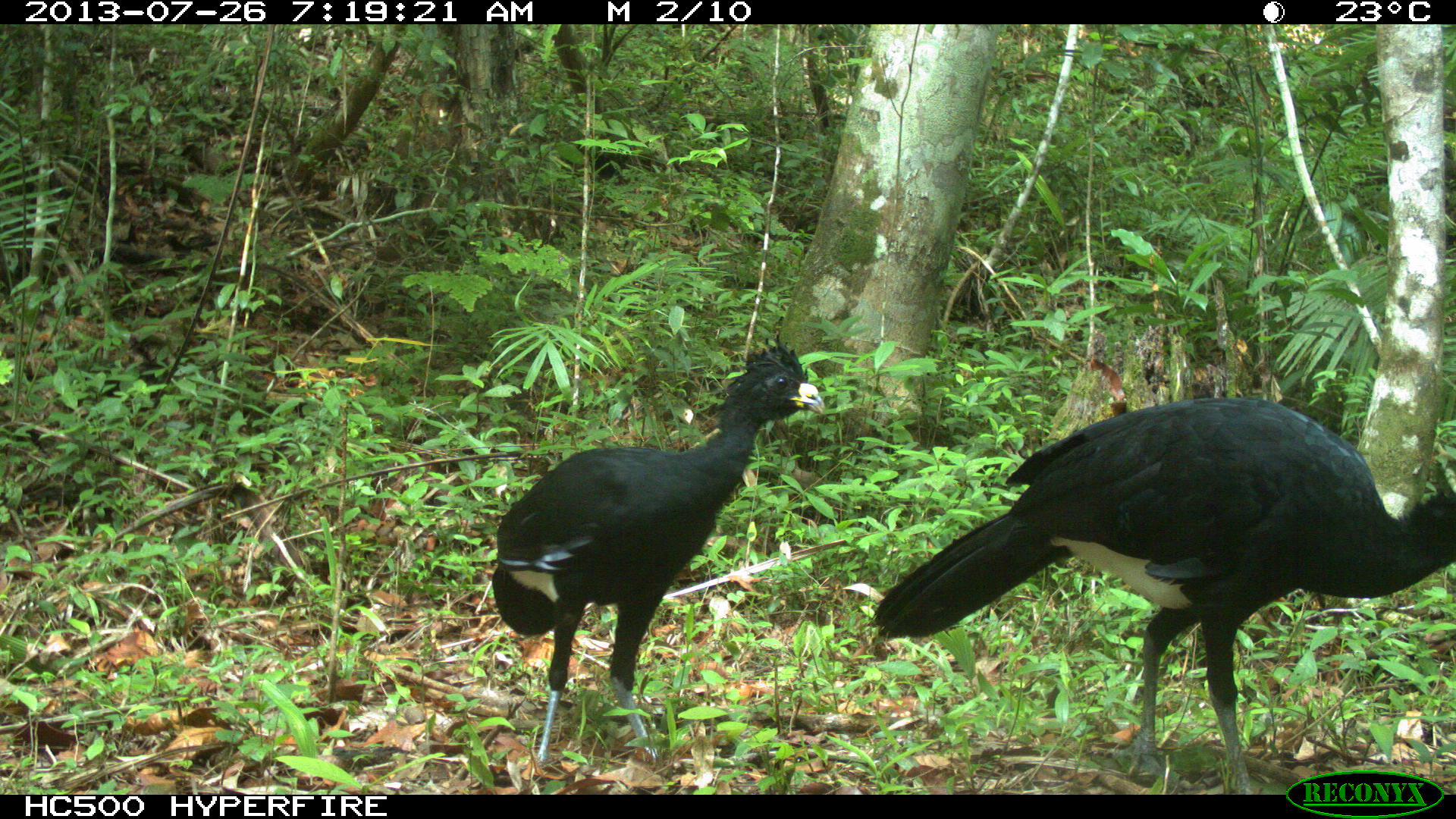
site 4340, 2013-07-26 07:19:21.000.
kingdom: Animalia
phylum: Chordata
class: Aves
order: Galliformes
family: Cracidae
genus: Crax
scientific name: Crax rubra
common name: great curassow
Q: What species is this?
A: Crax rubra (great curassow).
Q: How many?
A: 2.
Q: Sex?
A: Male.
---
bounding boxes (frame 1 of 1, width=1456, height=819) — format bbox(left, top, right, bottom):
crax rubra: bbox(871, 396, 1456, 794); bbox(489, 340, 825, 766)